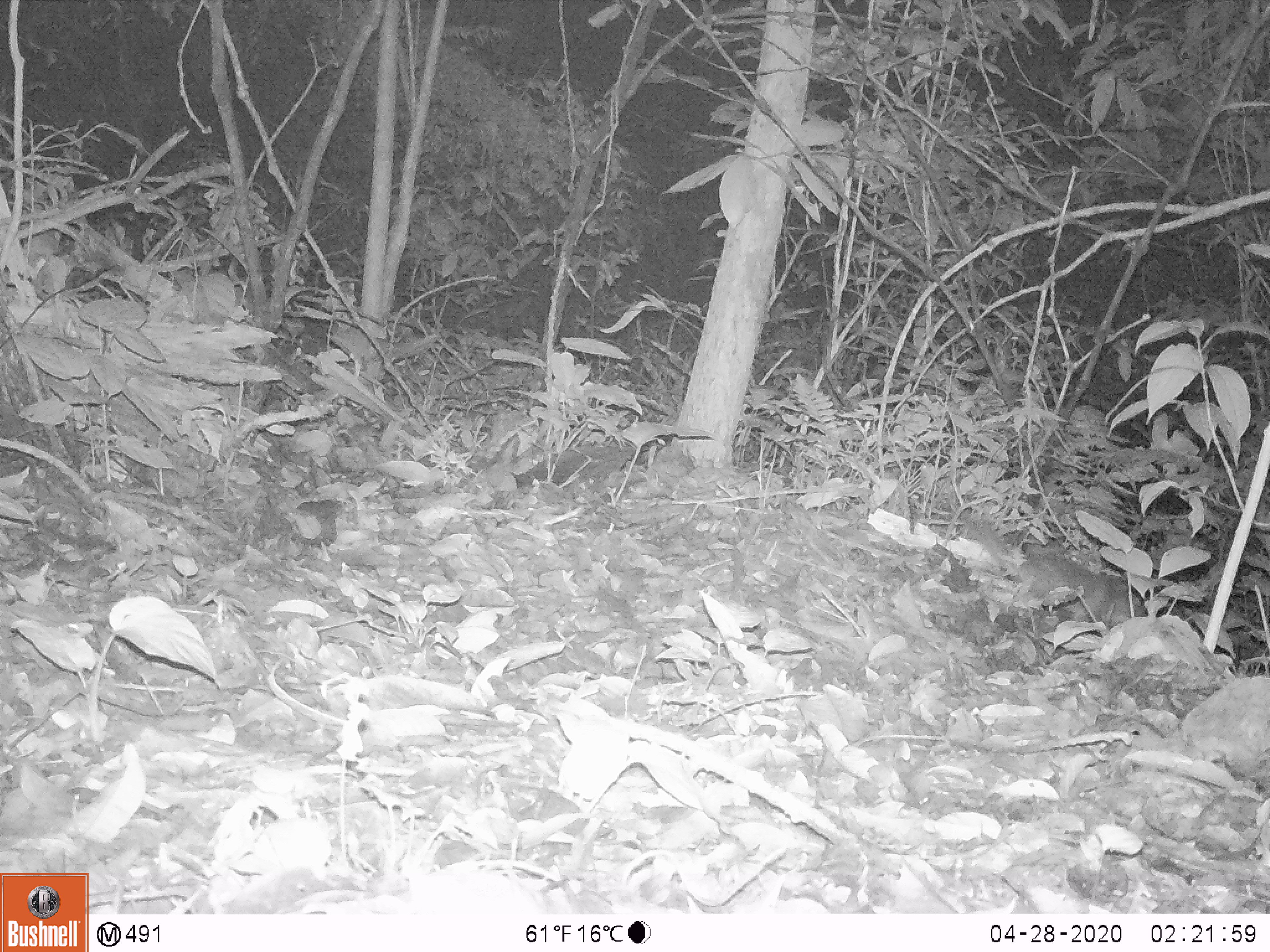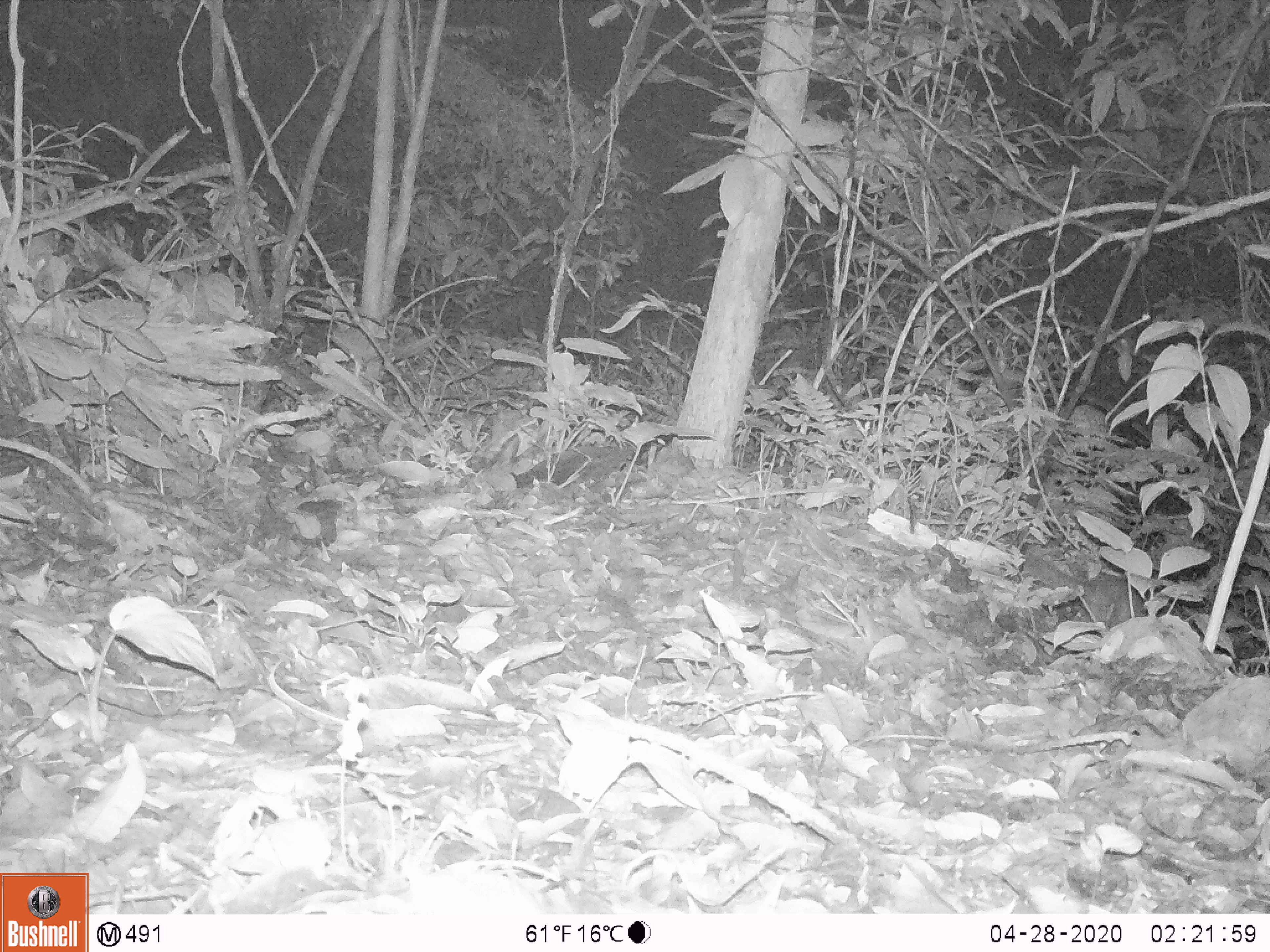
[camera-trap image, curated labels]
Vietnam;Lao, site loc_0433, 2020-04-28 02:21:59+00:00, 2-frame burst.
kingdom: Animalia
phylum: Chordata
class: Mammalia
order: Carnivora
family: Mustelidae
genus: Melogale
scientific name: Melogale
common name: ferret badger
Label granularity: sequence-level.